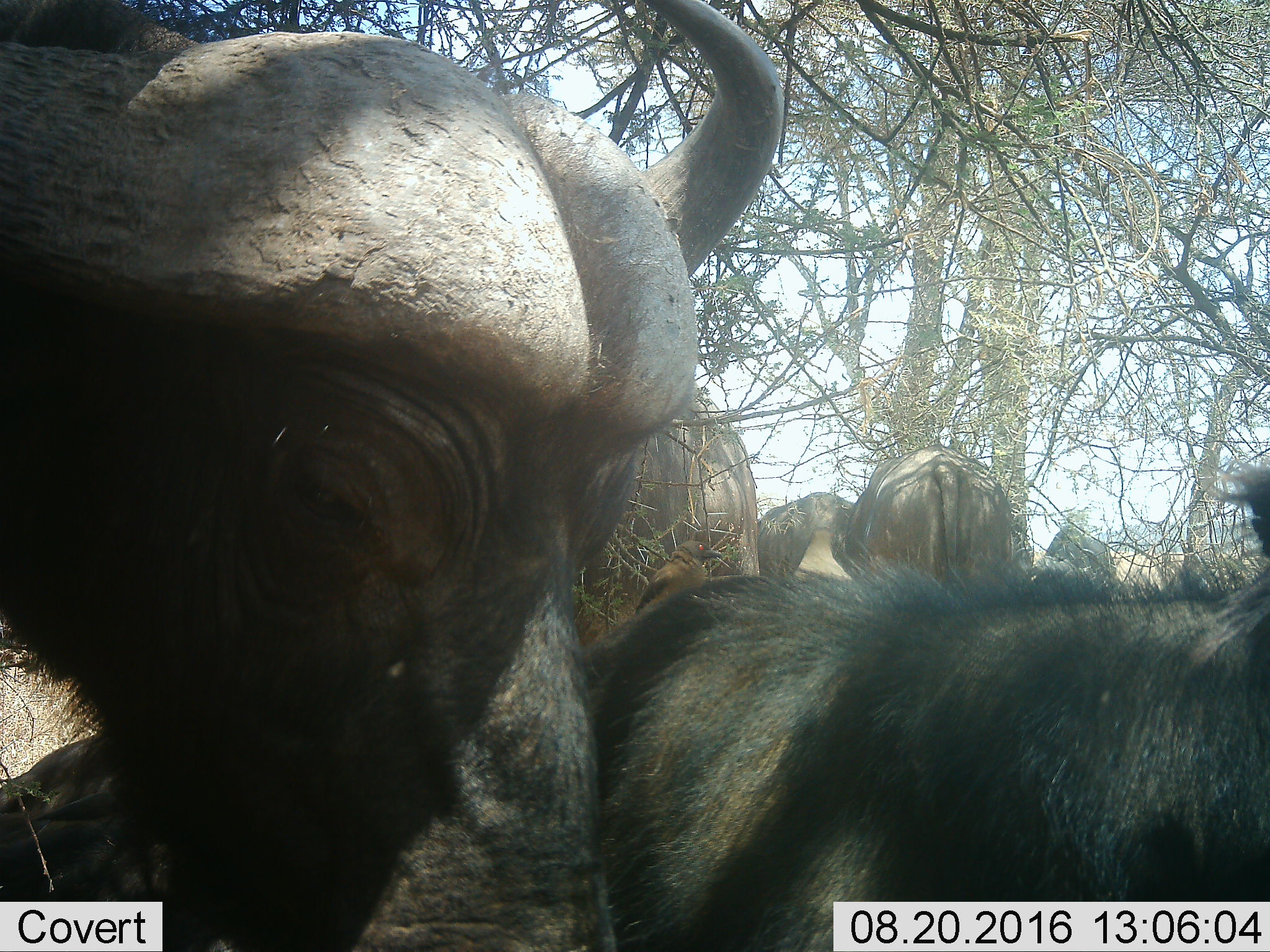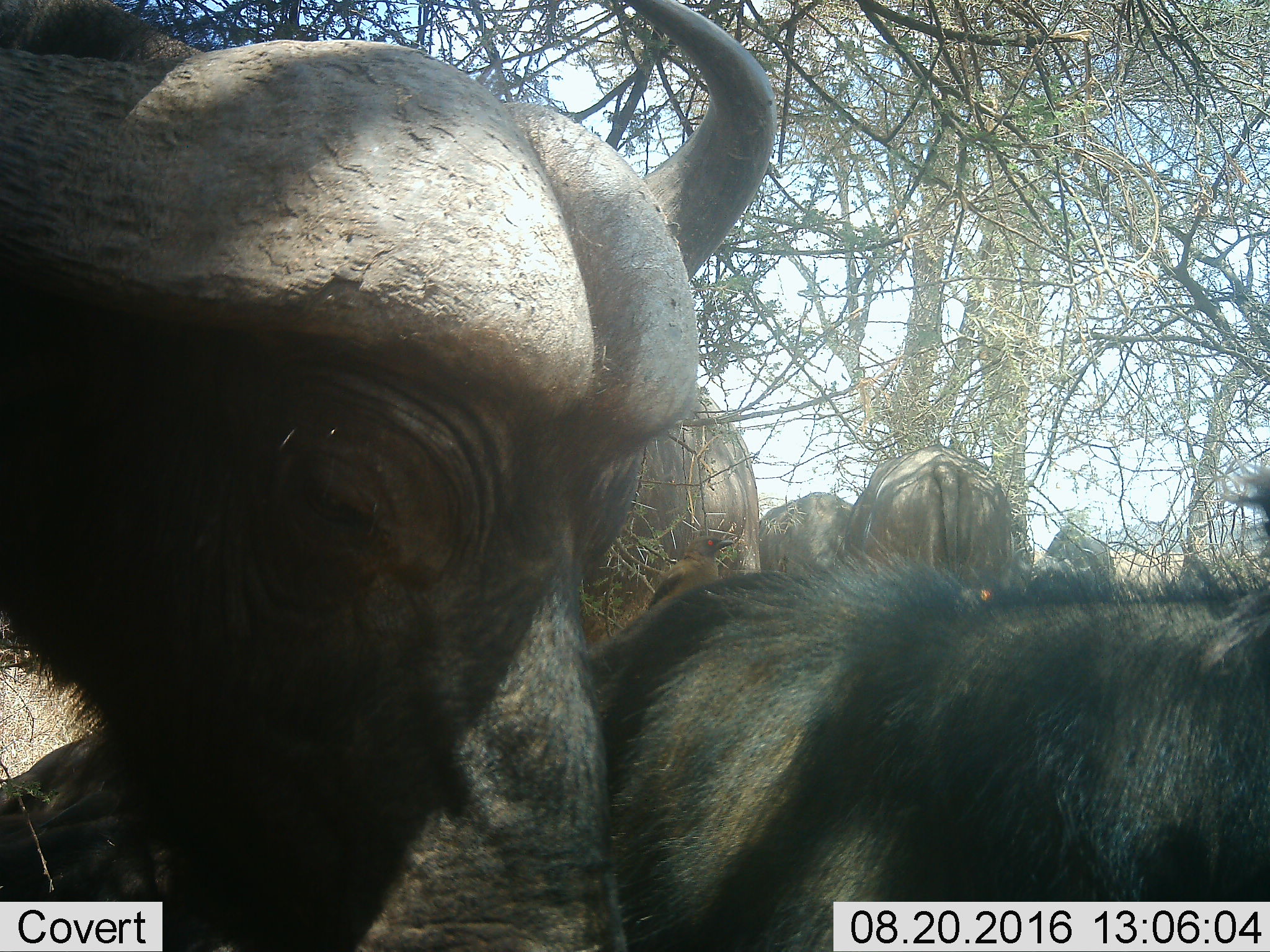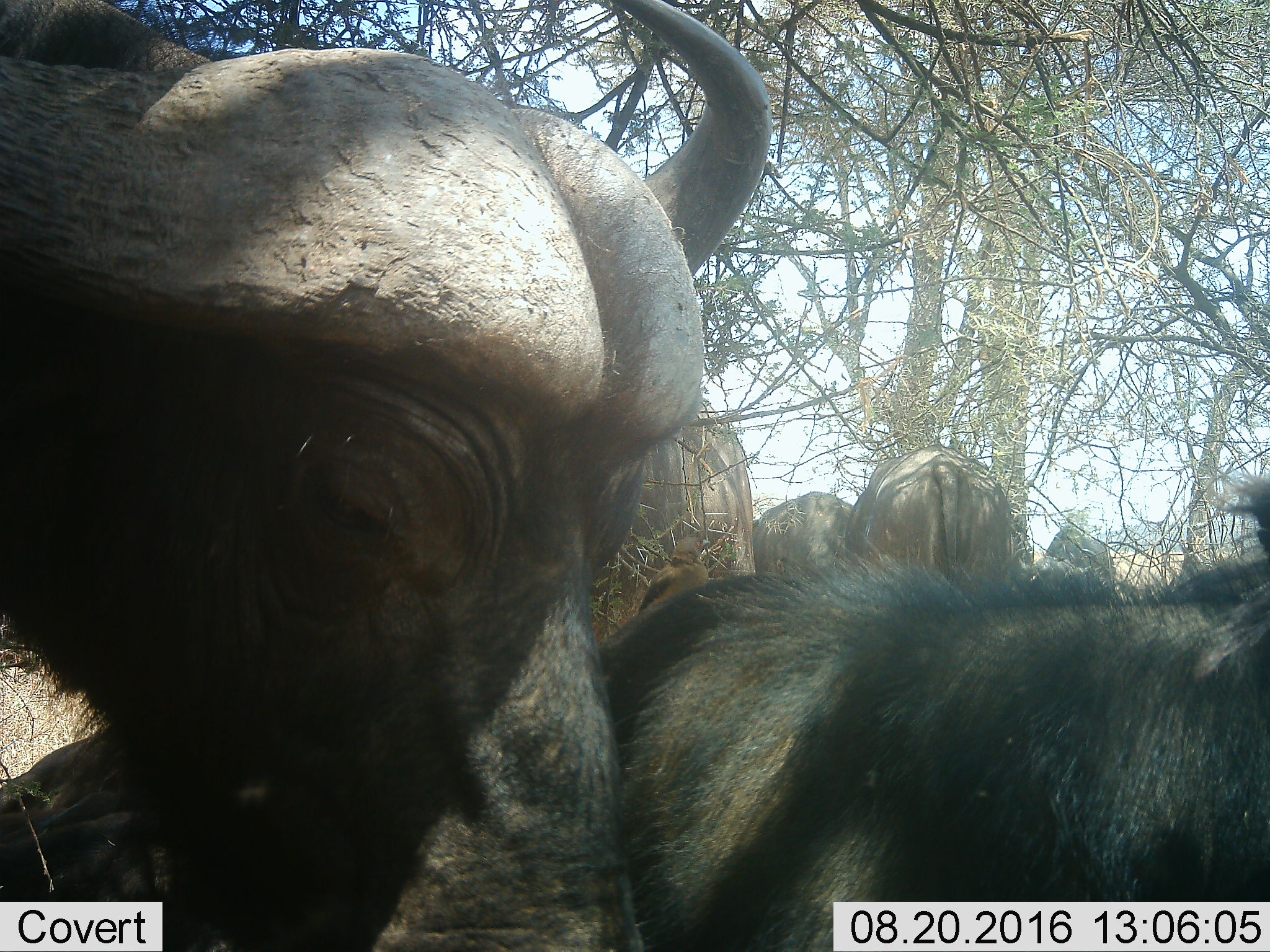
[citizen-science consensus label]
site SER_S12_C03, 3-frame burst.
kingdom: Animalia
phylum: Chordata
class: Mammalia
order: Artiodactyla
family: Bovidae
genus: Syncerus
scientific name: Syncerus caffer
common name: african buffalo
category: buffalo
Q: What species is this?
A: Buffalo (african buffalo) (Syncerus caffer).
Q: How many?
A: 6.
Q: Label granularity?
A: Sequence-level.